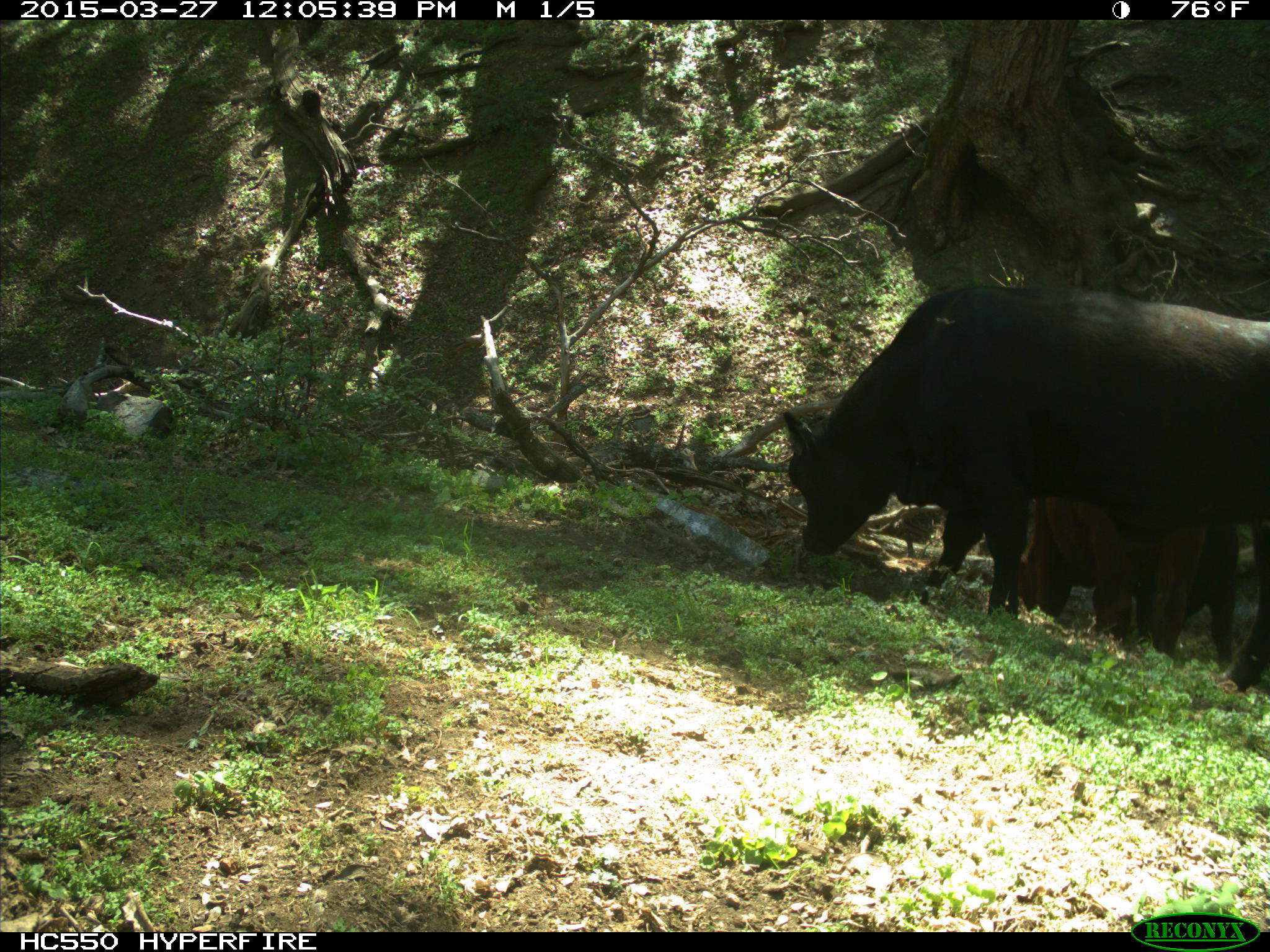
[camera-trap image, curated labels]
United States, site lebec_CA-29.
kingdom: Animalia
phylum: Chordata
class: Mammalia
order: Artiodactyla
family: Bovidae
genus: Bos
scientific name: Bos taurus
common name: domestic cow